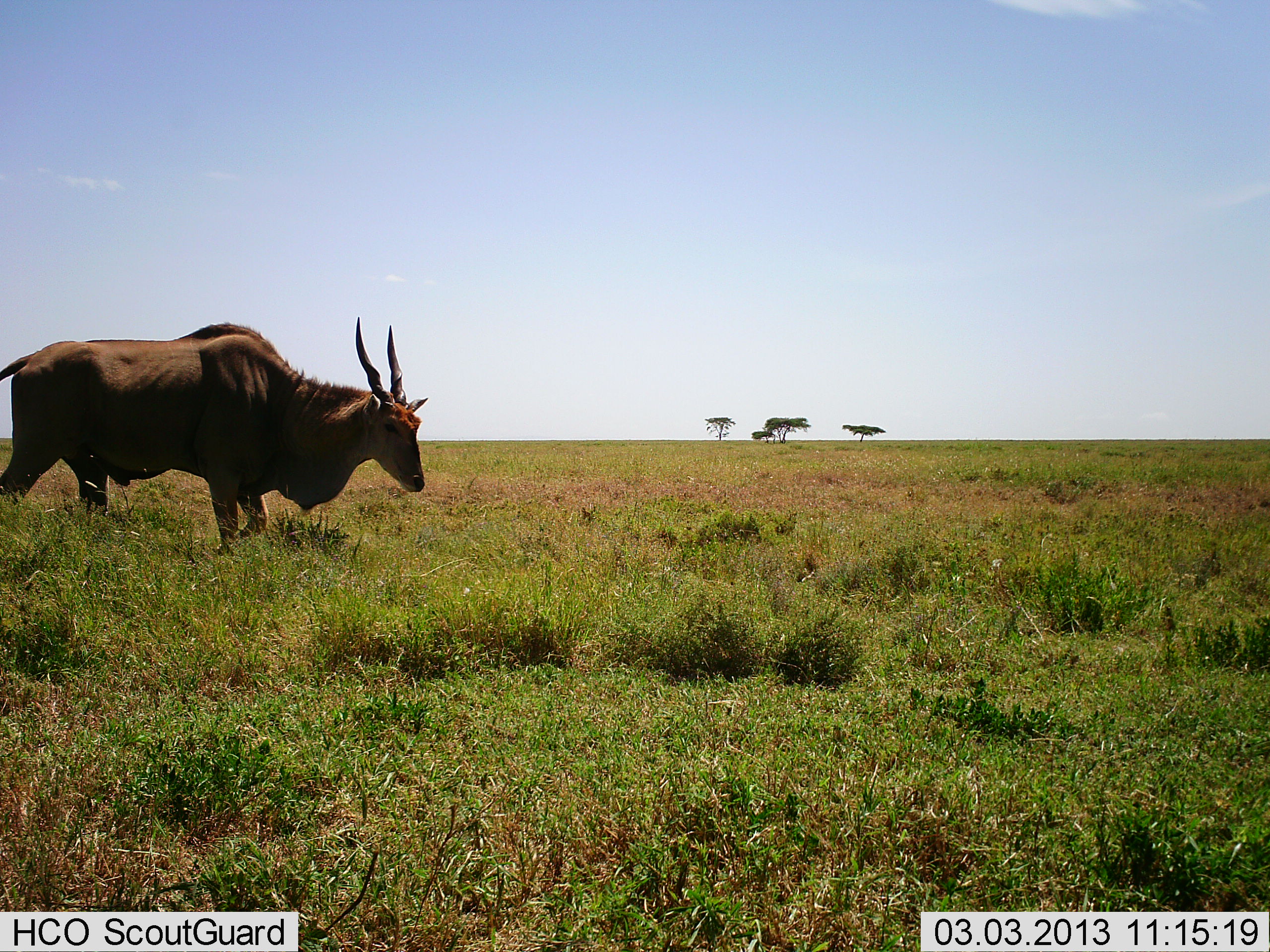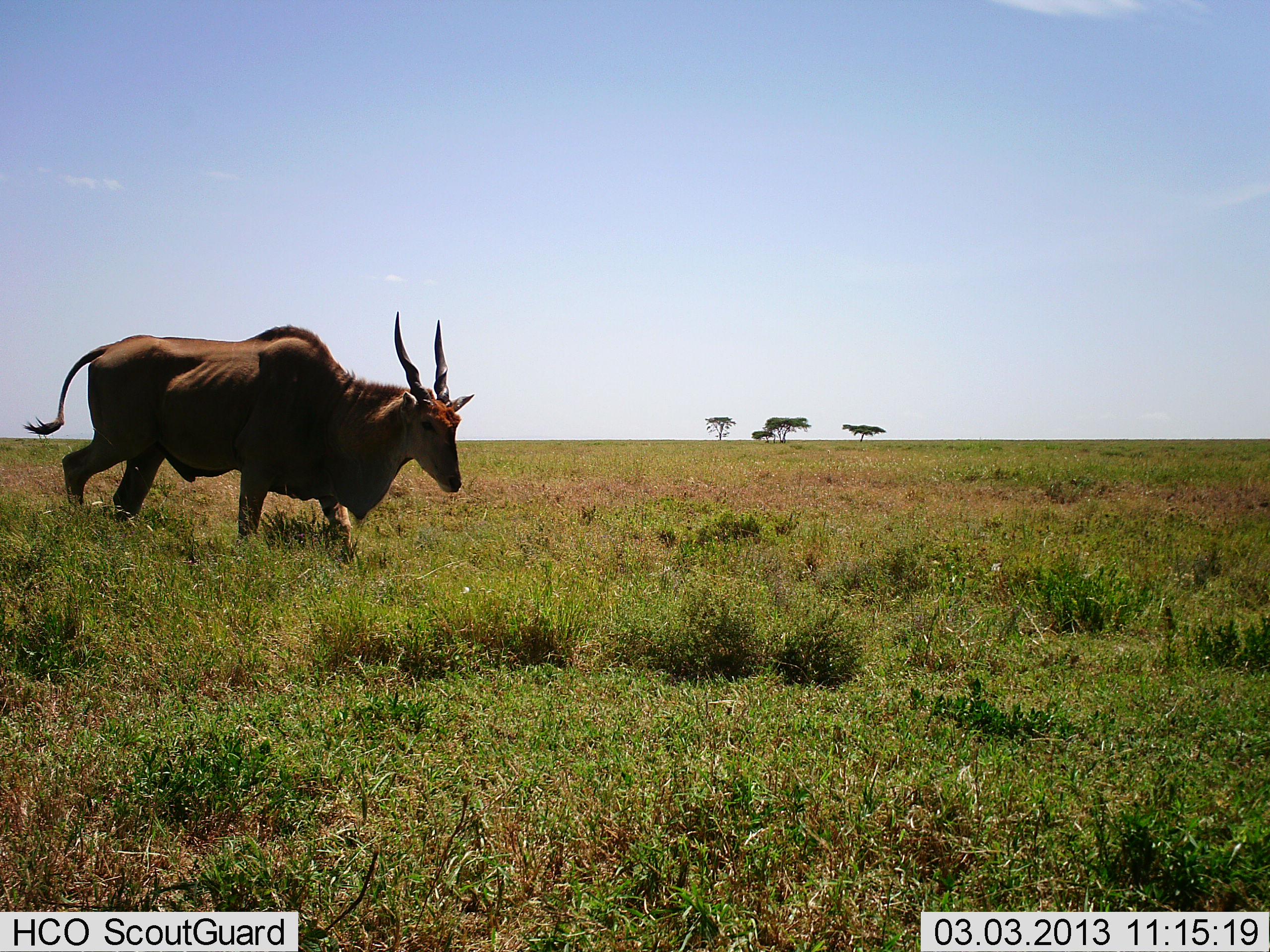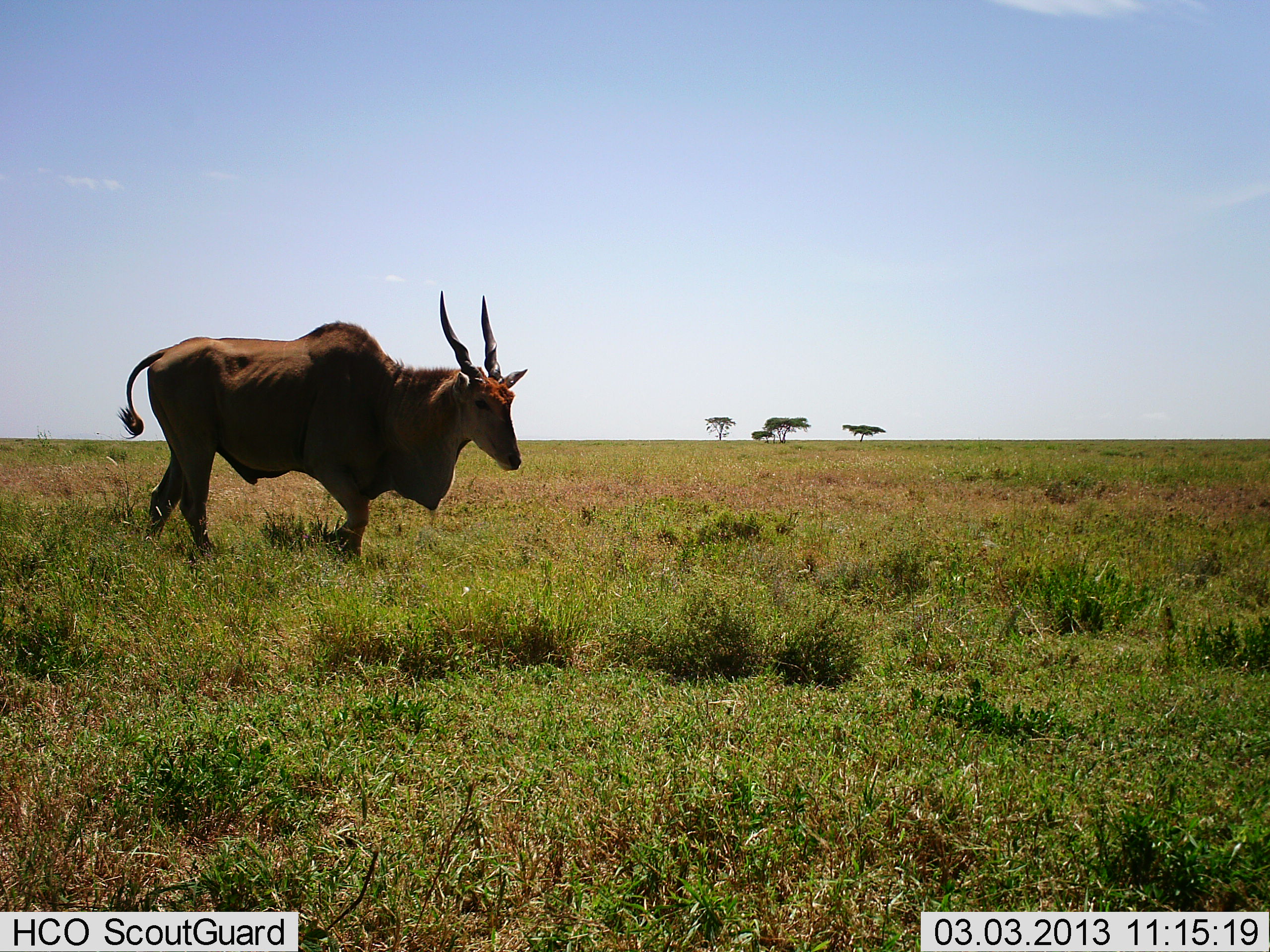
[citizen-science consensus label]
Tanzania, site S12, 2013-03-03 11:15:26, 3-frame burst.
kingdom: Animalia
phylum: Chordata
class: Mammalia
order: Artiodactyla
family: Bovidae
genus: Tragelaphus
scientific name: Tragelaphus oryx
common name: eland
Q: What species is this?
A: Eland (Tragelaphus oryx).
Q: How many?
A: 1.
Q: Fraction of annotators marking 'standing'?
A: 0%.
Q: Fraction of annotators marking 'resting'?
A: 0%.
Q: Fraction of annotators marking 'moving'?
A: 100%.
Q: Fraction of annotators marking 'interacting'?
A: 0%.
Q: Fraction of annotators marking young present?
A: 0%.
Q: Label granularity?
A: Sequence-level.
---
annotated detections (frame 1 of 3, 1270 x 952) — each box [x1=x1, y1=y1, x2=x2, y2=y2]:
animal: [x1=0, y1=319, x2=427, y2=559]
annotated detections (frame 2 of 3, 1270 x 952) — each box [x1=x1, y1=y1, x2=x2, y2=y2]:
animal: [x1=27, y1=310, x2=479, y2=550]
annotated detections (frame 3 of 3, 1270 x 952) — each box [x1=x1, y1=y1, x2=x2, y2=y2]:
animal: [x1=117, y1=290, x2=529, y2=555]